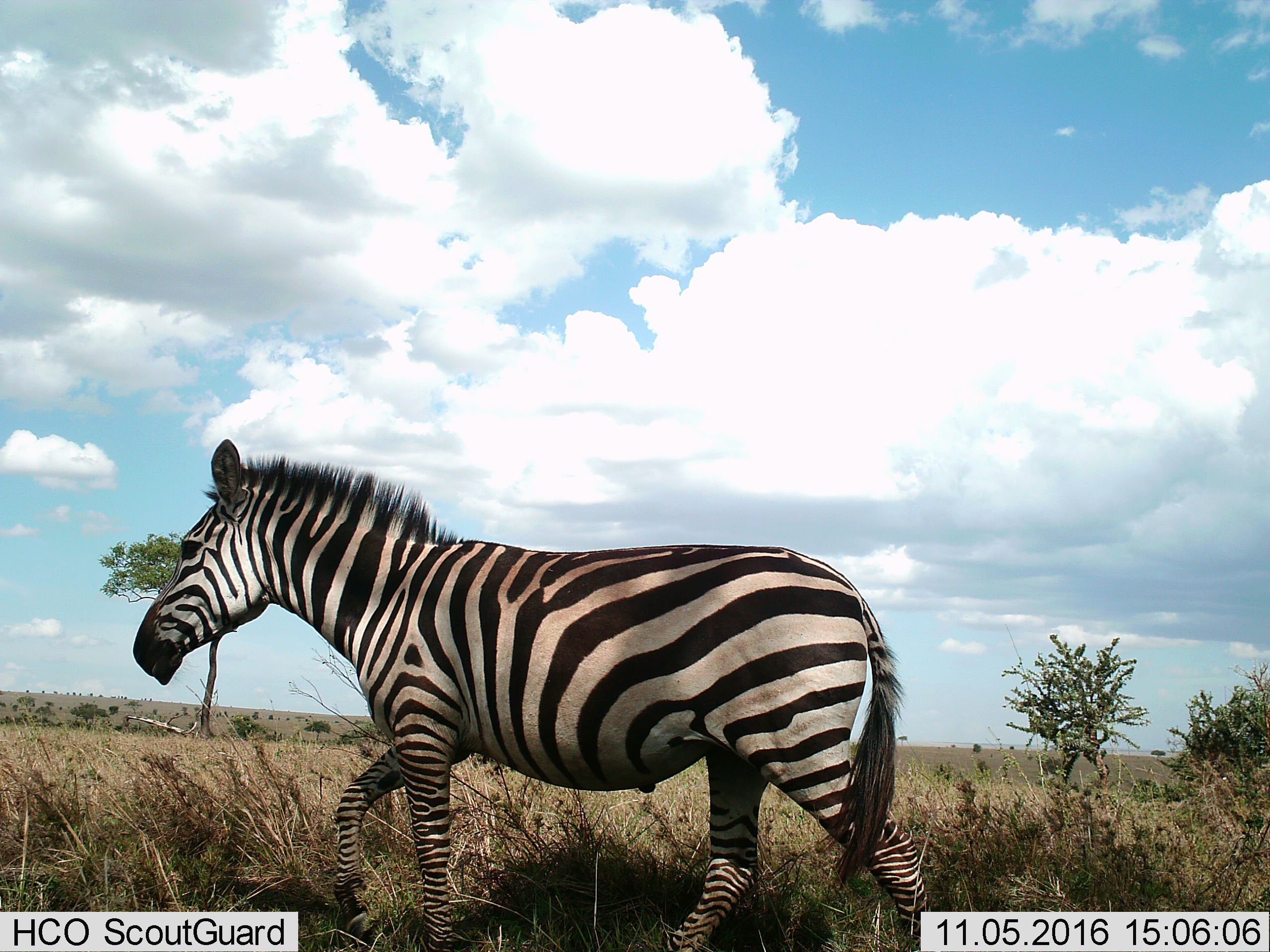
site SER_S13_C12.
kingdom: Animalia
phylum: Chordata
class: Mammalia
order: Perissodactyla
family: Equidae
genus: Equus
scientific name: Equus quagga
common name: plains zebra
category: zebraplains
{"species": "zebraplains (plains zebra) (Equus quagga)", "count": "1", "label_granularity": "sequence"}